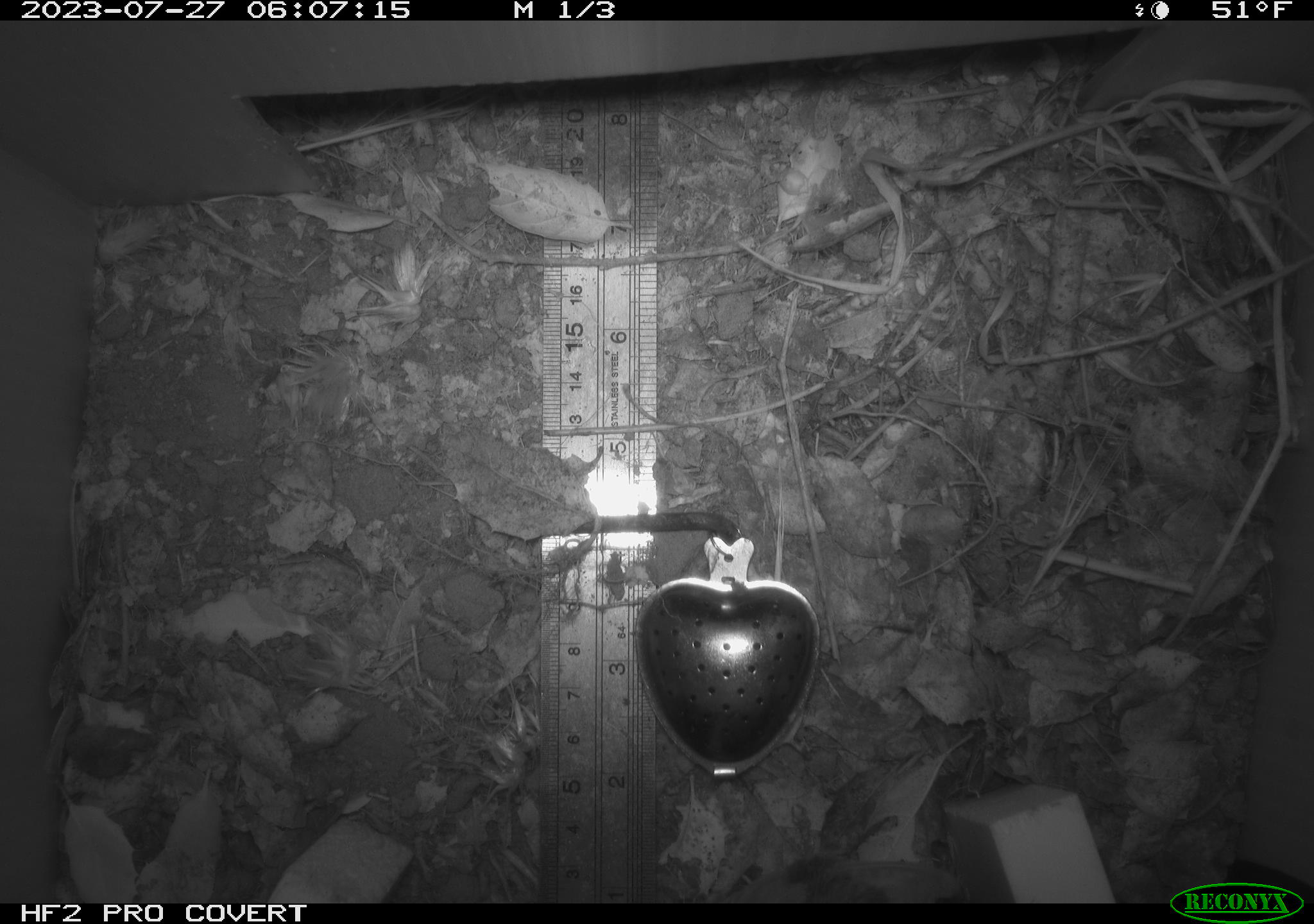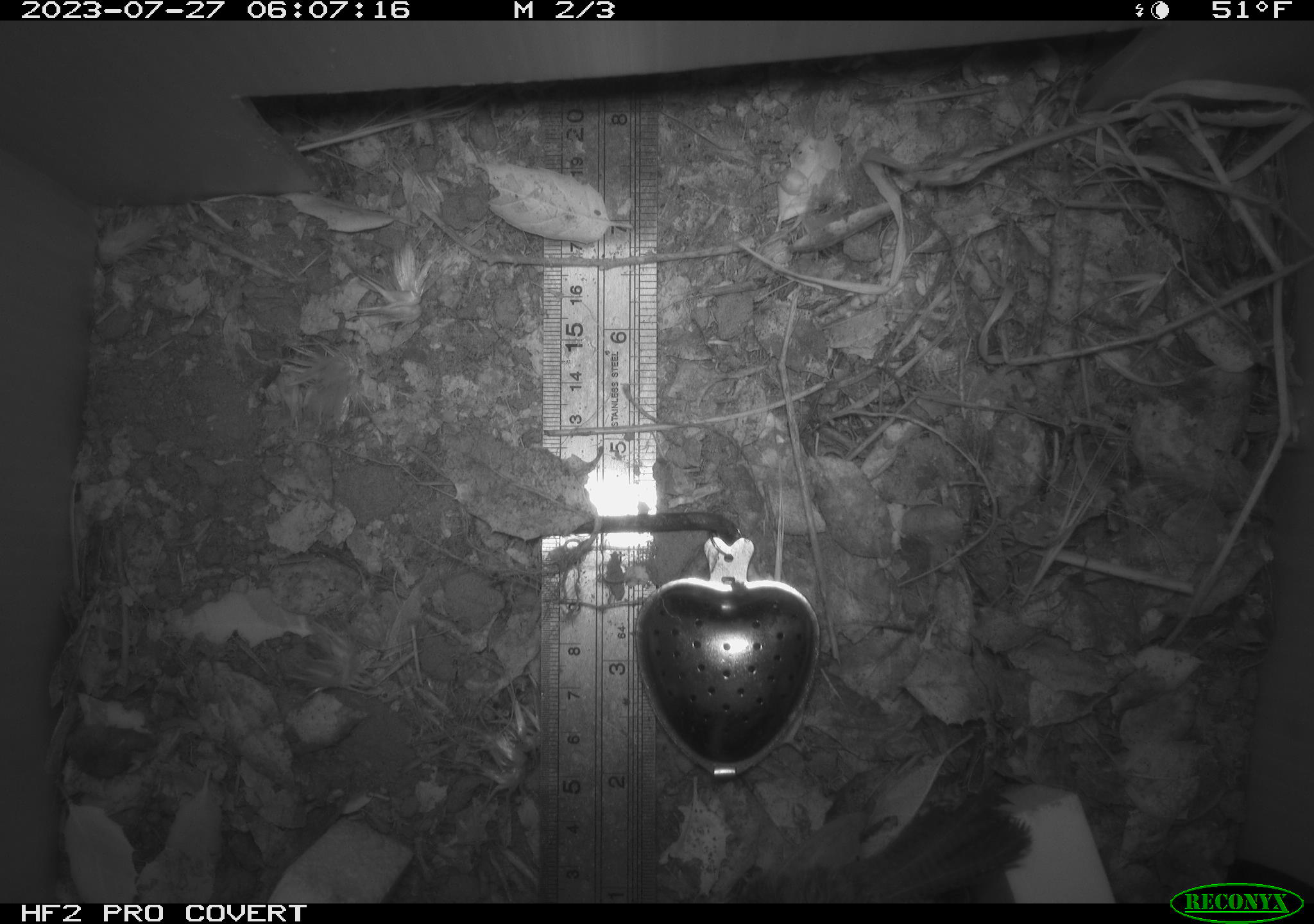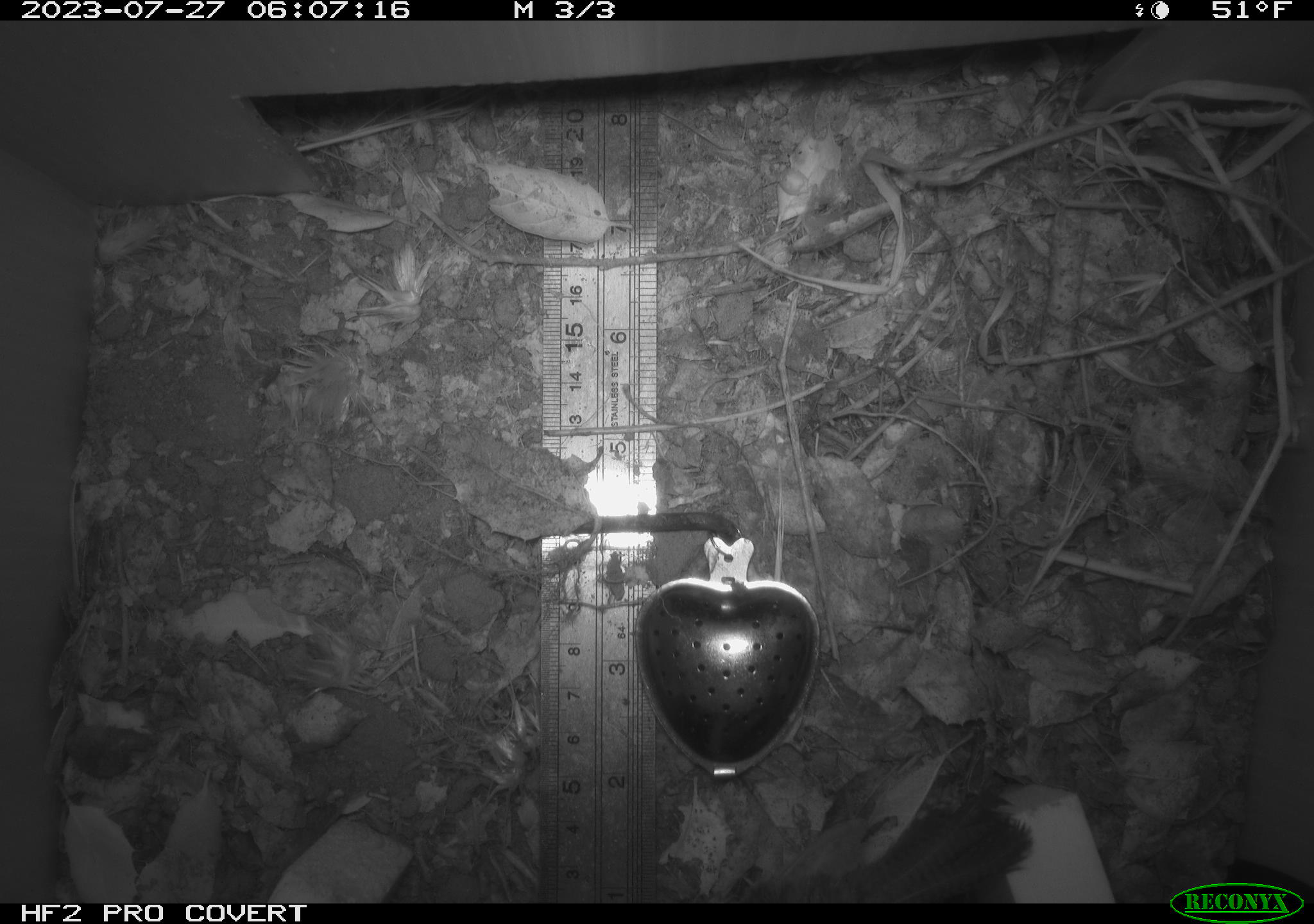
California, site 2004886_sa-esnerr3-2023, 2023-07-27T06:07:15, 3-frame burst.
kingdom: Animalia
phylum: Chordata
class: Aves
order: Passeriformes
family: Troglodytidae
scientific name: Troglodytidae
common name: wren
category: troglodytidae family